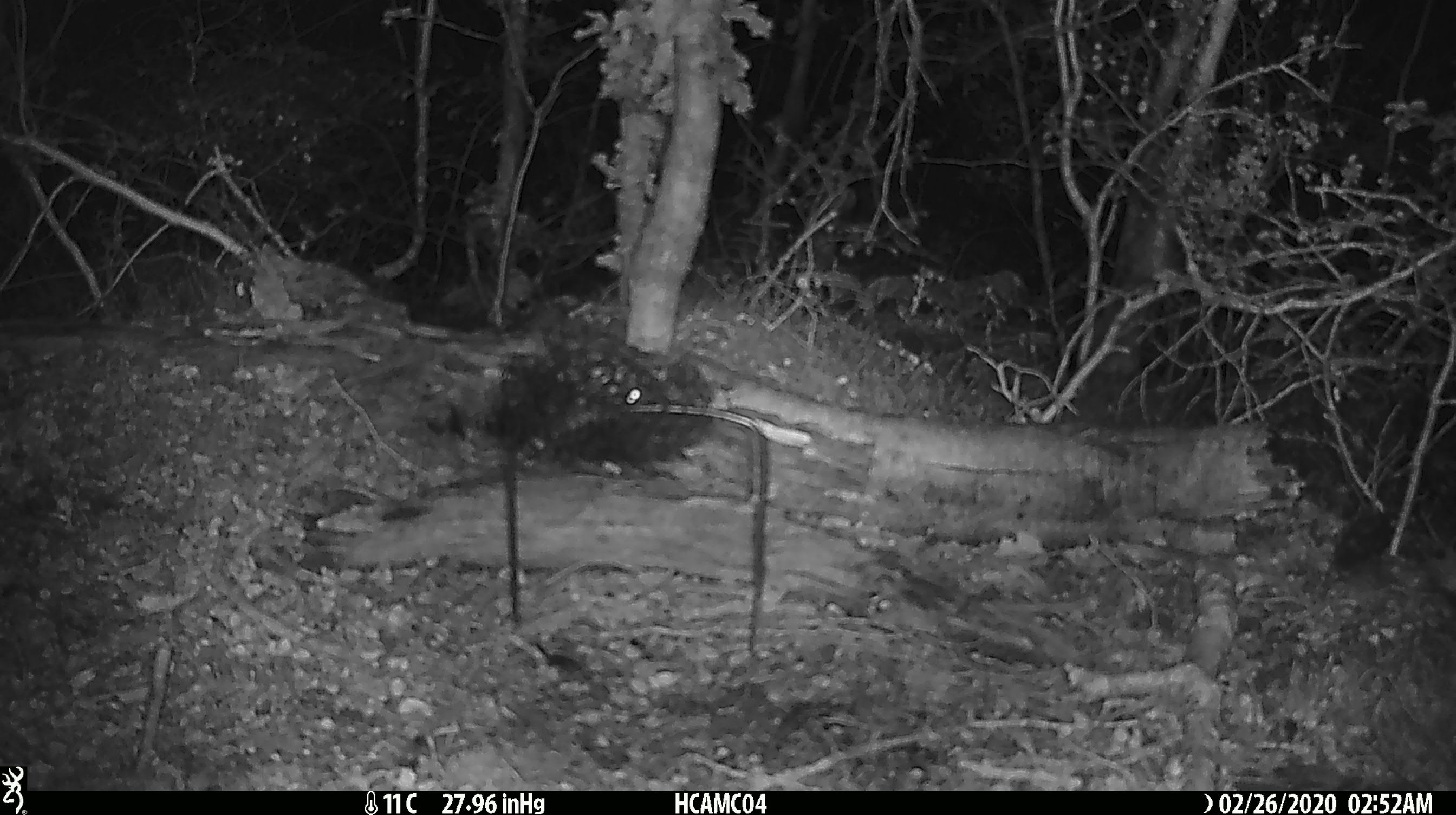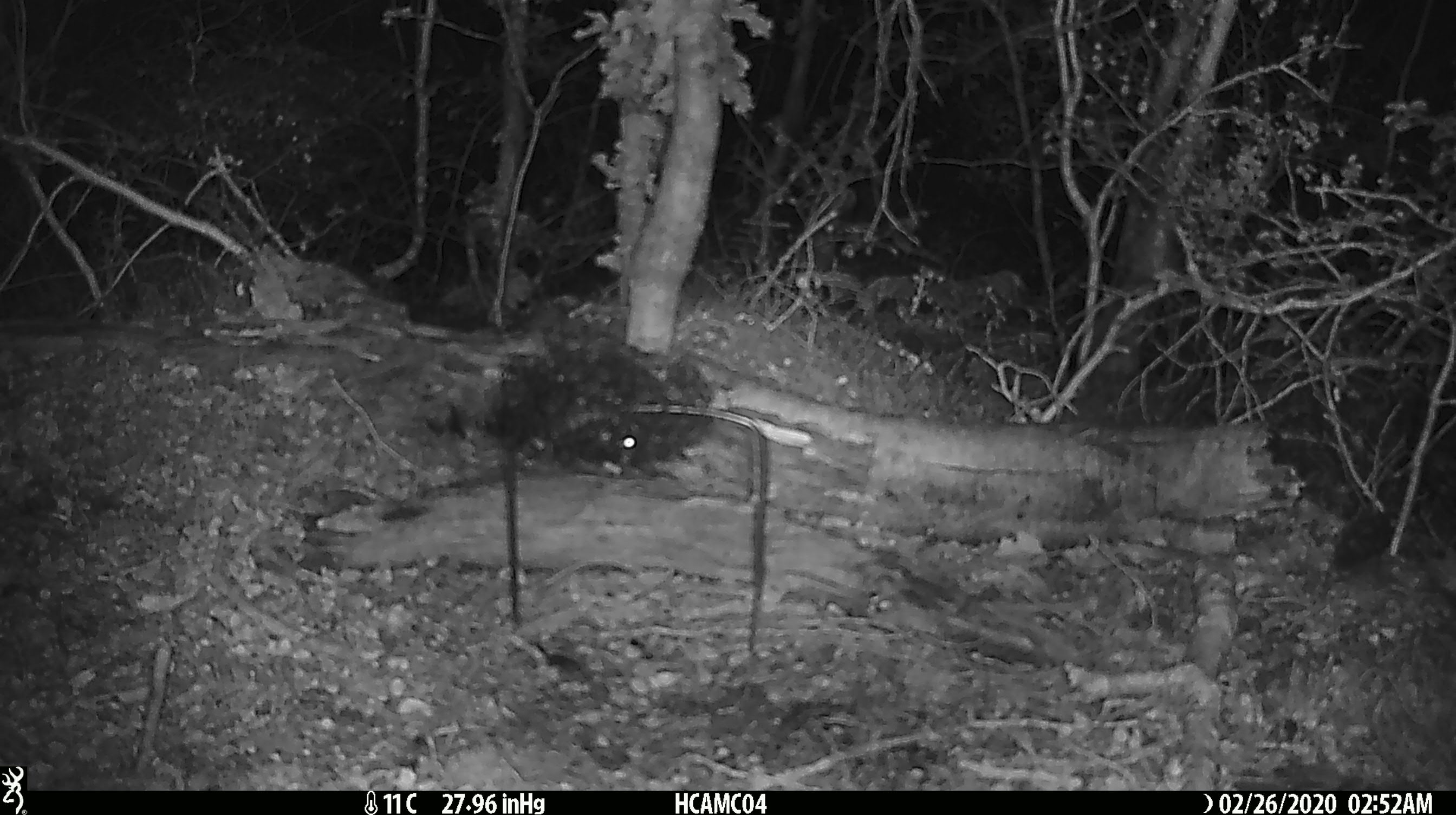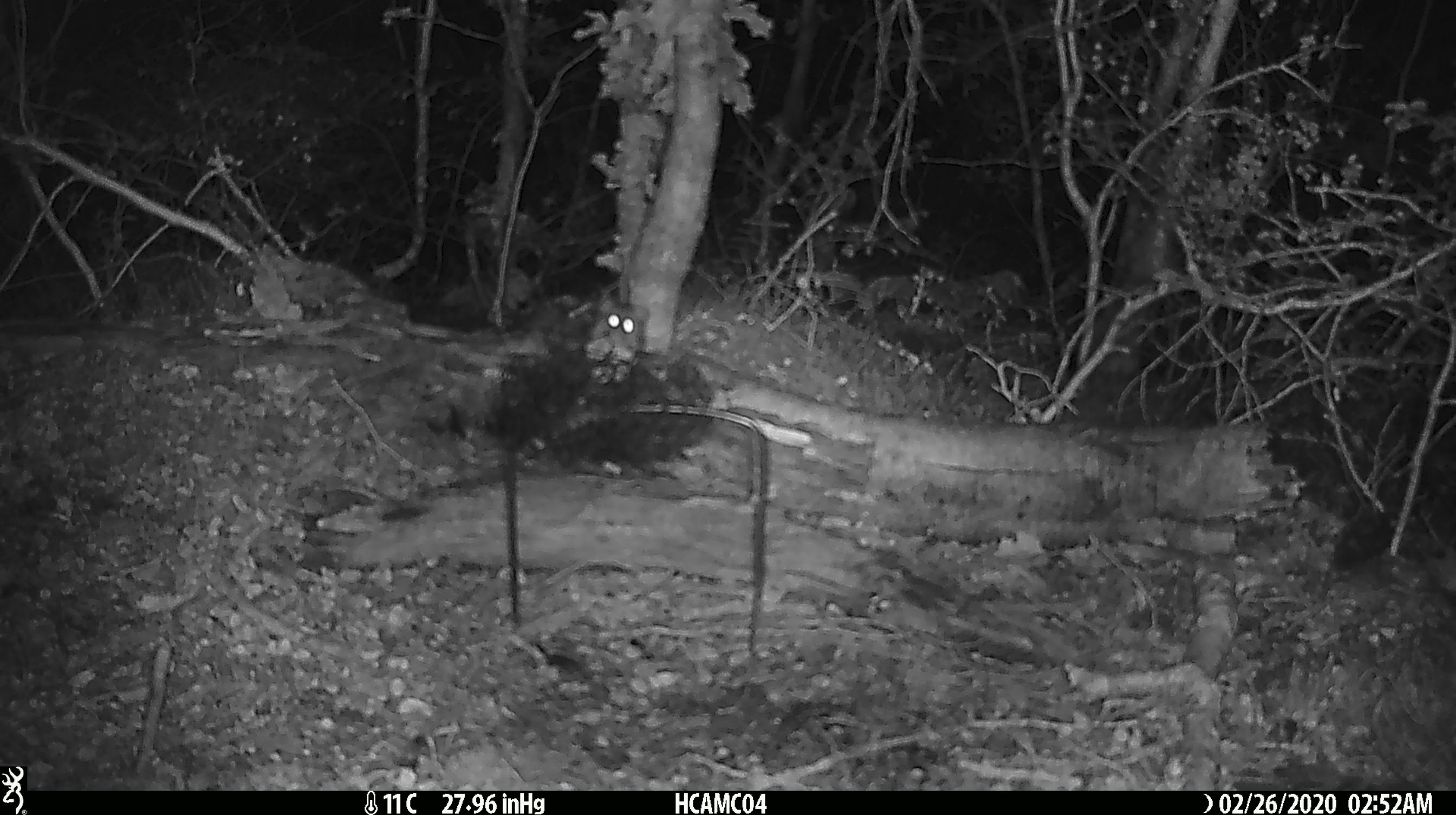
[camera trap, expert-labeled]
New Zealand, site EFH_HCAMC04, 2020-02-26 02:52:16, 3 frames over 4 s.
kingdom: Animalia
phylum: Chordata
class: Mammalia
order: Rodentia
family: Muridae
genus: Mus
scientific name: Mus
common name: mouse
Mouse (Mus).